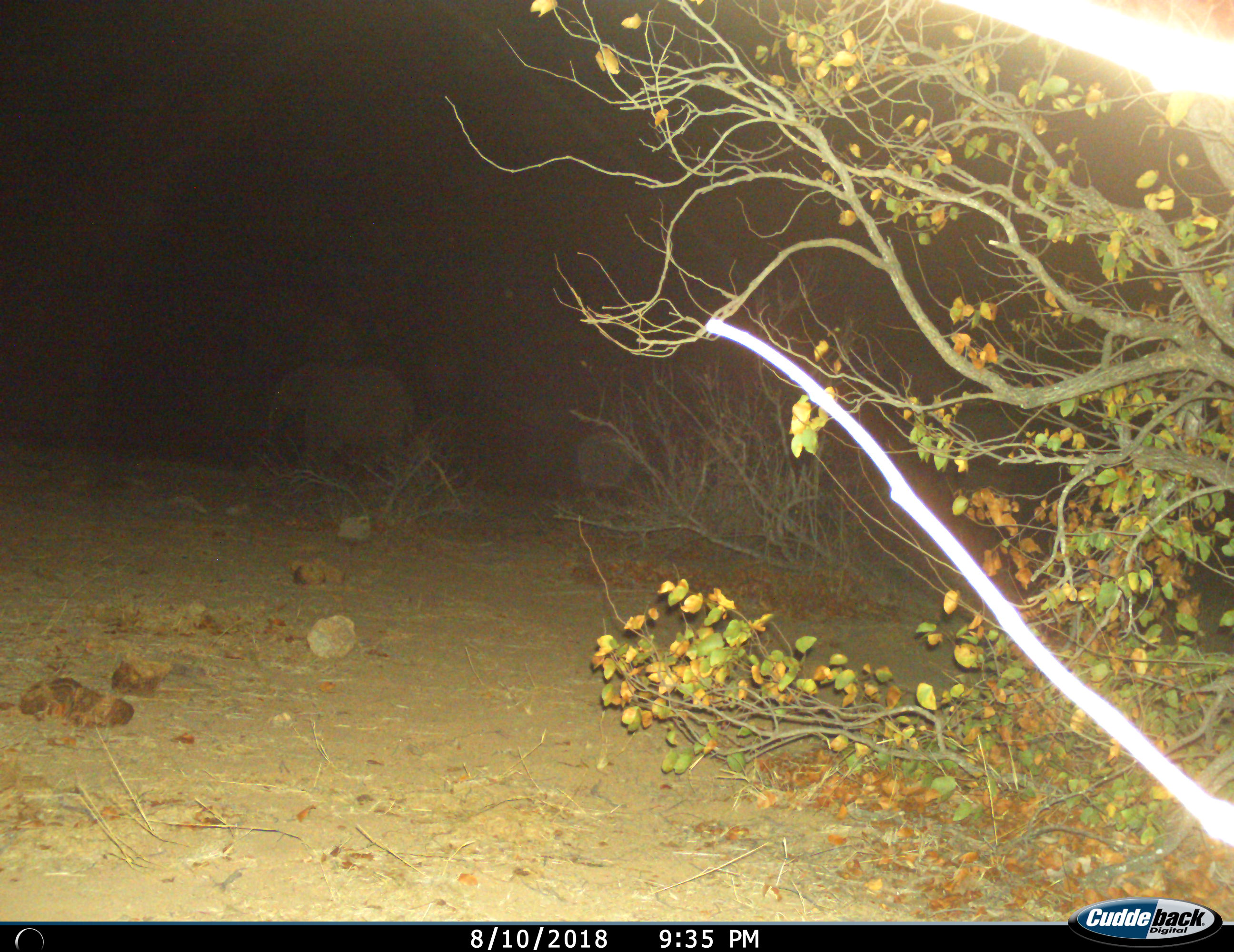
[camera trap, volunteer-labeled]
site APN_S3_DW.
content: unidentified animal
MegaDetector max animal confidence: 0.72